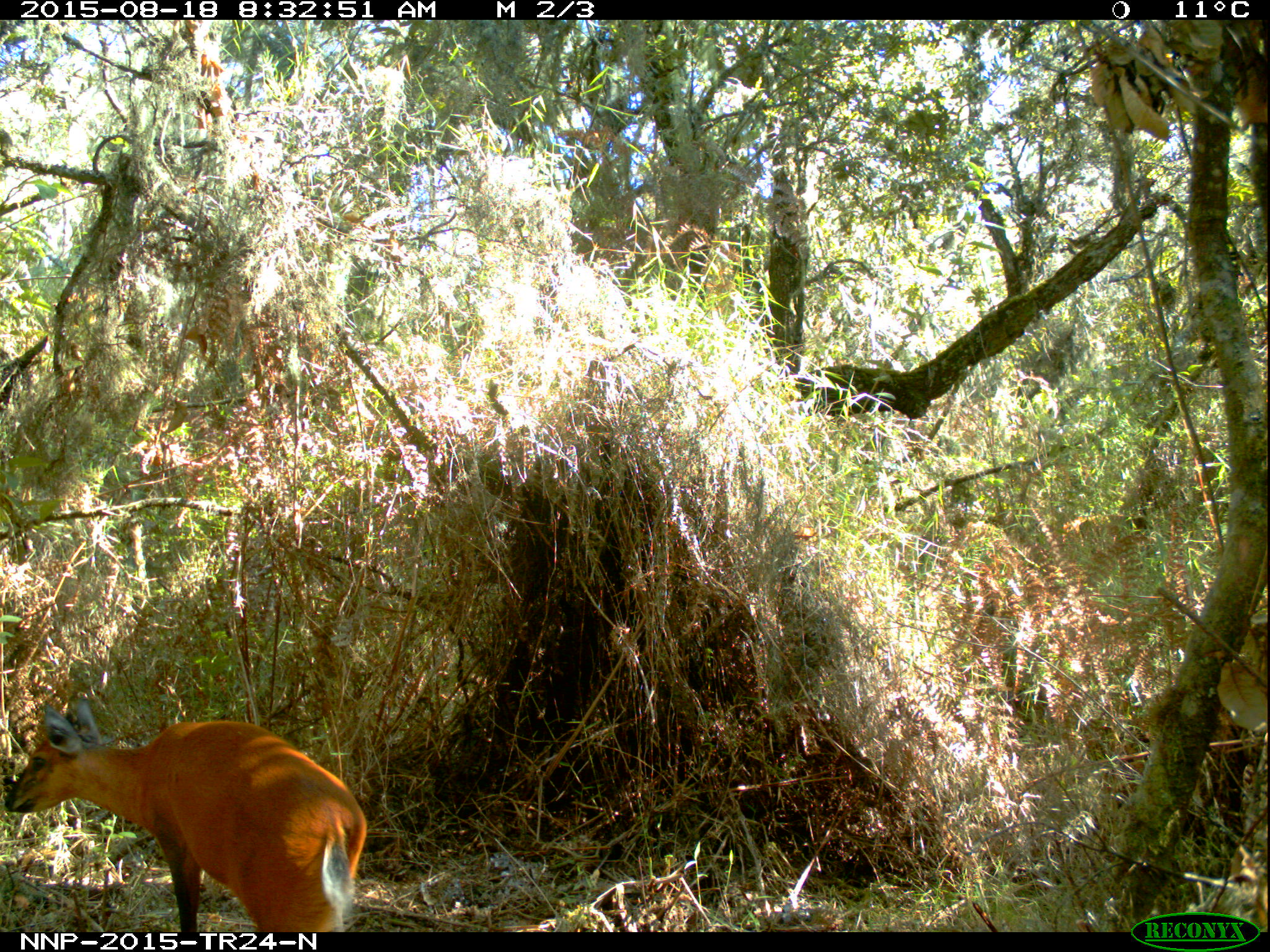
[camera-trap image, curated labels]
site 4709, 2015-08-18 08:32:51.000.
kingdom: Animalia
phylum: Chordata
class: Mammalia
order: Artiodactyla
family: Bovidae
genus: Cephalophus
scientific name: Cephalophus nigrifrons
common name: black-fronted duiker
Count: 1.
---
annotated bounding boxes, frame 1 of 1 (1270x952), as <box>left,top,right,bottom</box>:
cephalophus nigrifrons: <box>4,694,367,932</box>